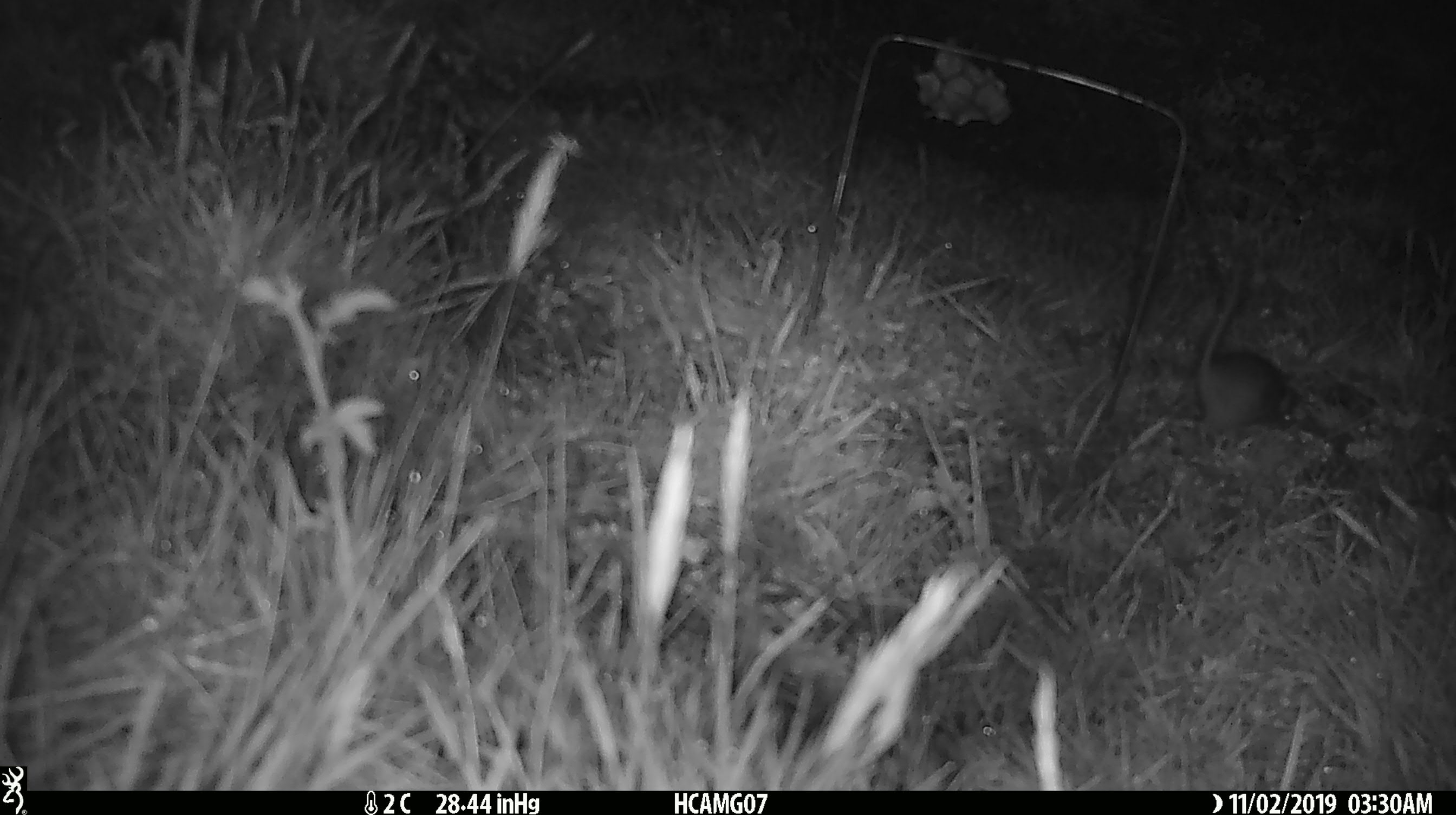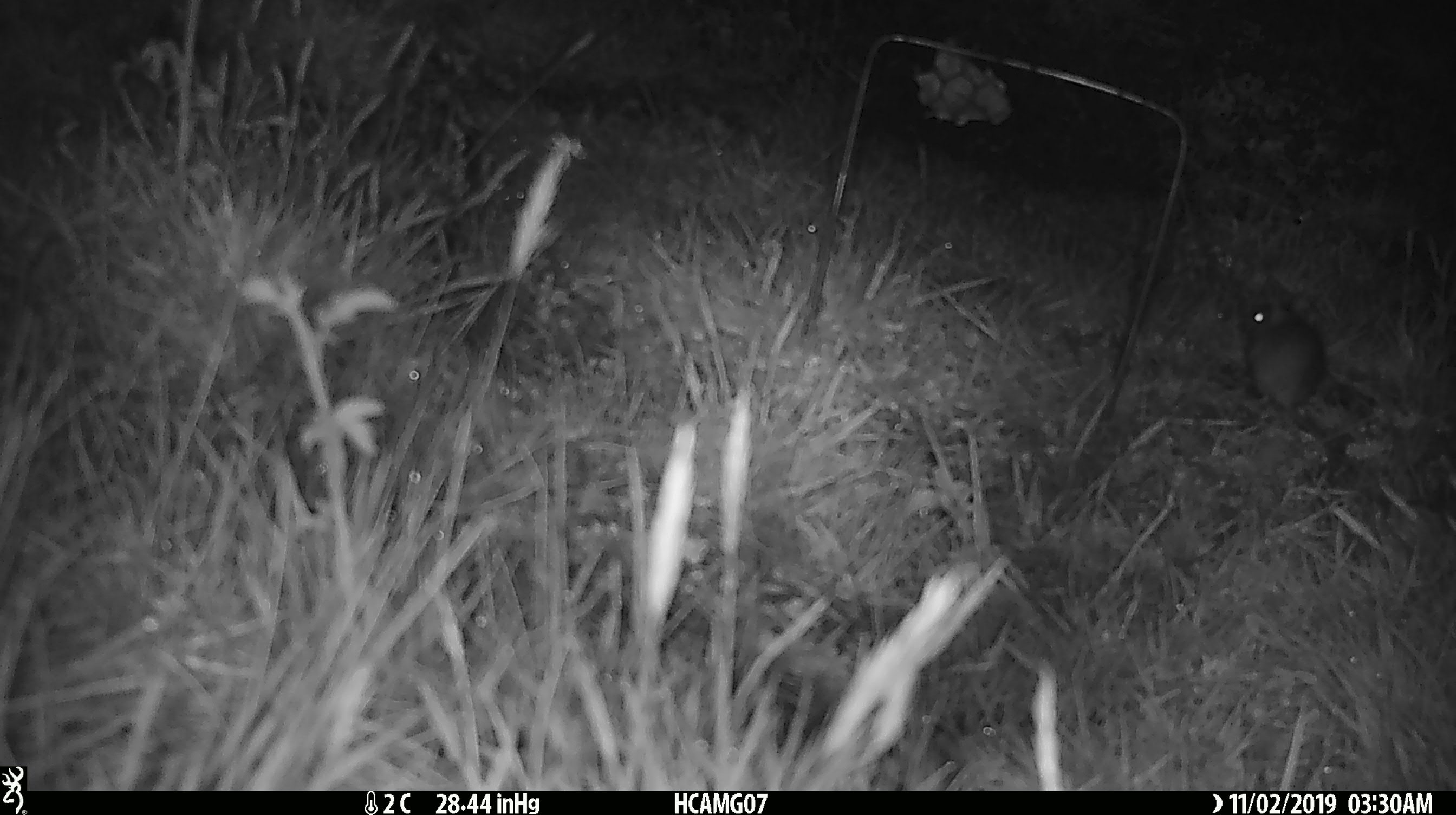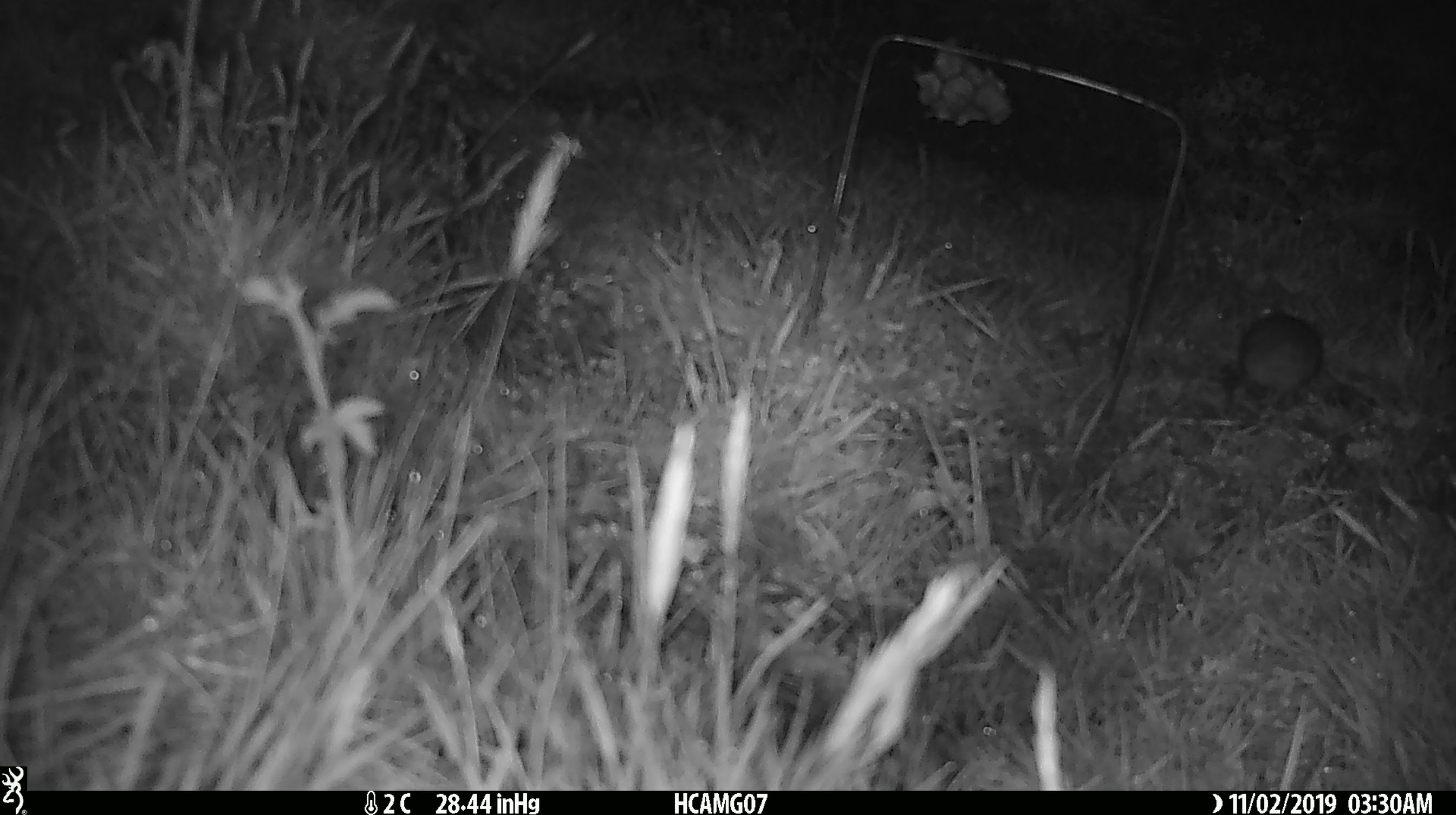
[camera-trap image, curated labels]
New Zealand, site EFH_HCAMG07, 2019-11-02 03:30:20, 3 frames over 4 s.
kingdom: Animalia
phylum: Chordata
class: Mammalia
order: Rodentia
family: Muridae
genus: Mus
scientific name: Mus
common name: mouse